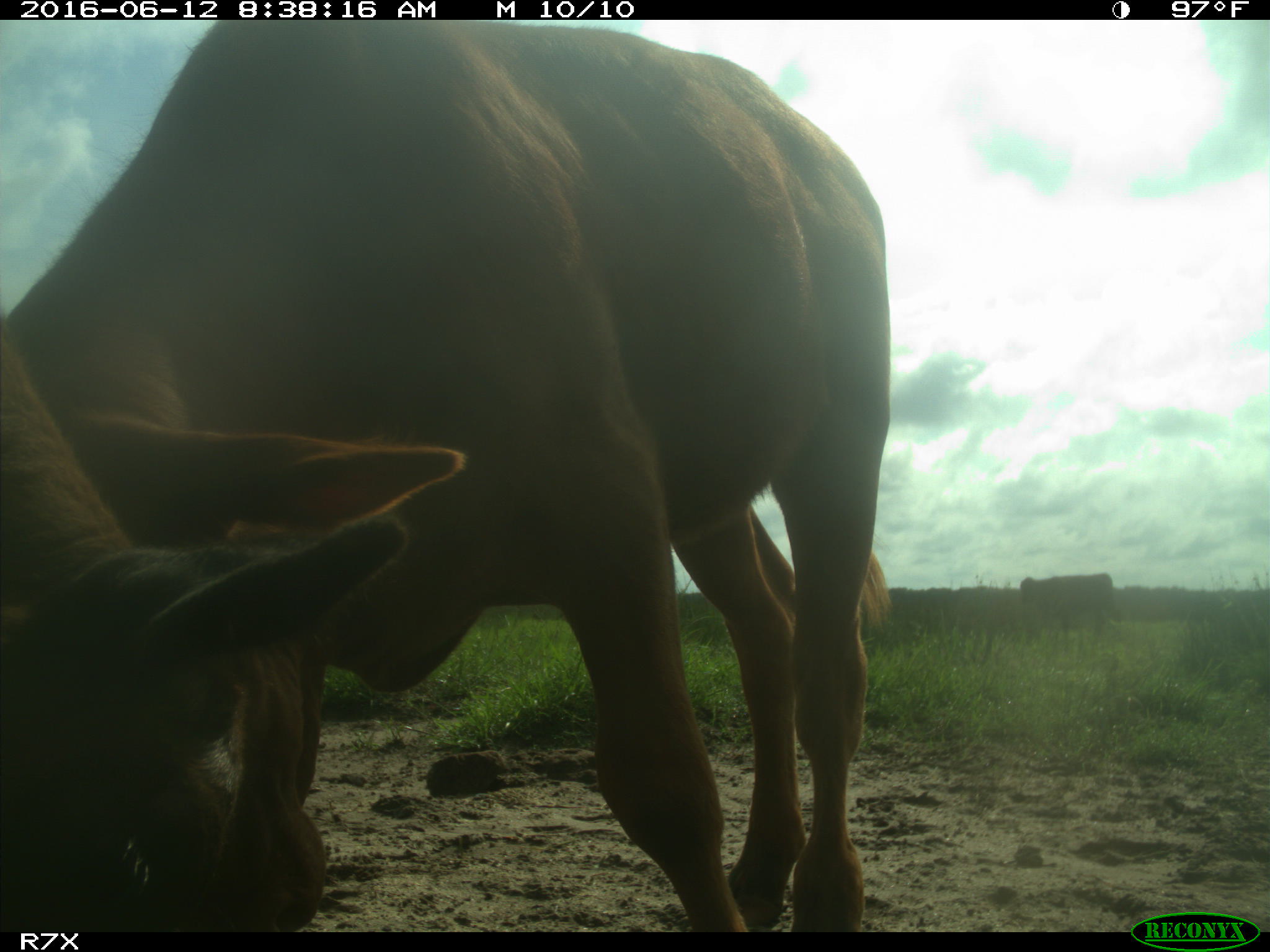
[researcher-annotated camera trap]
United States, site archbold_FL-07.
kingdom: Animalia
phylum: Chordata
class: Mammalia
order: Artiodactyla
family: Bovidae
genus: Bos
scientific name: Bos taurus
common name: domestic cow